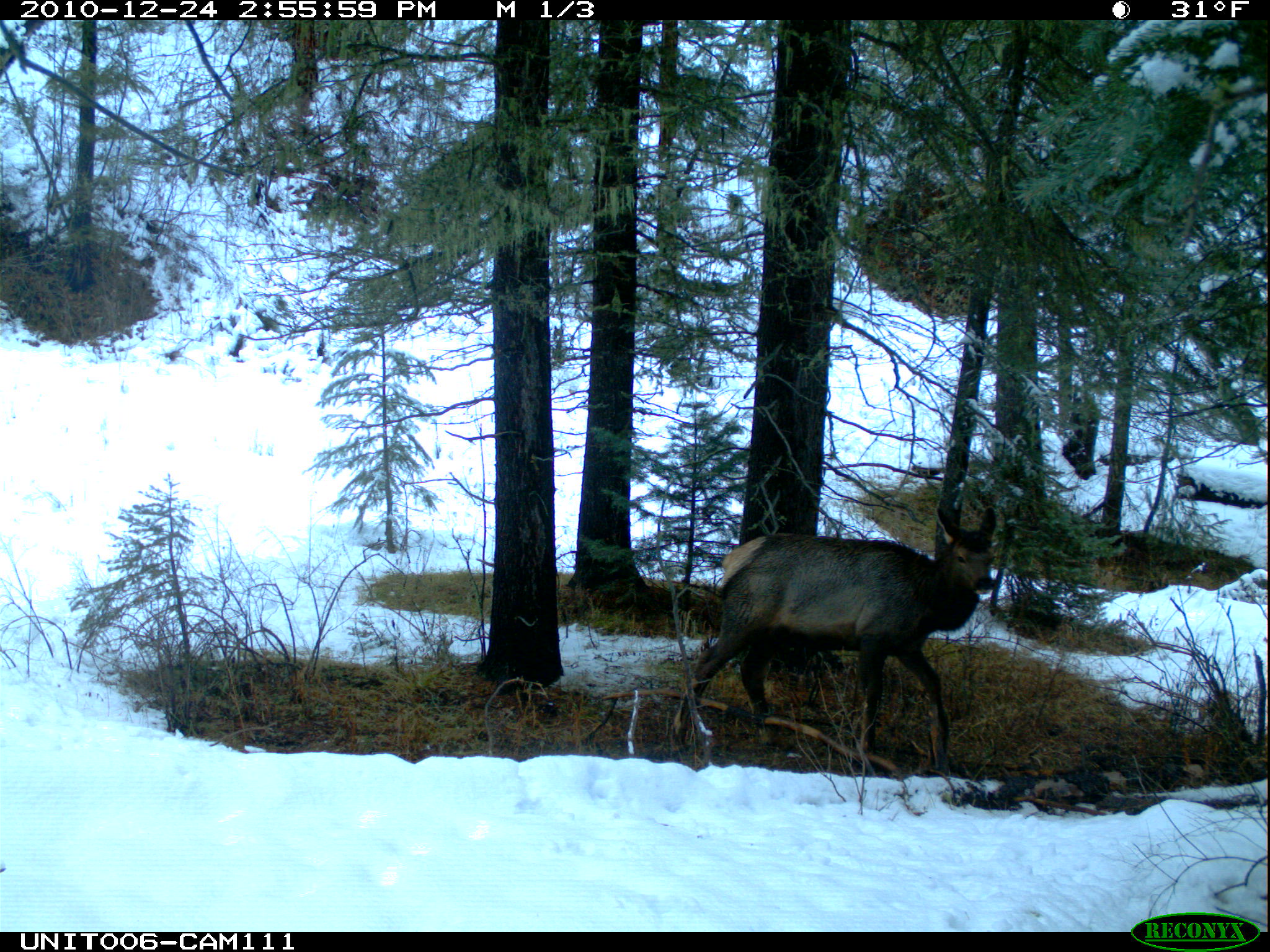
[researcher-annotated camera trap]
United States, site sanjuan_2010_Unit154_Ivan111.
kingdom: Animalia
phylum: Chordata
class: Mammalia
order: Artiodactyla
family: Cervidae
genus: Cervus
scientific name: Cervus elaphus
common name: red deer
Cervus elaphus (red deer).